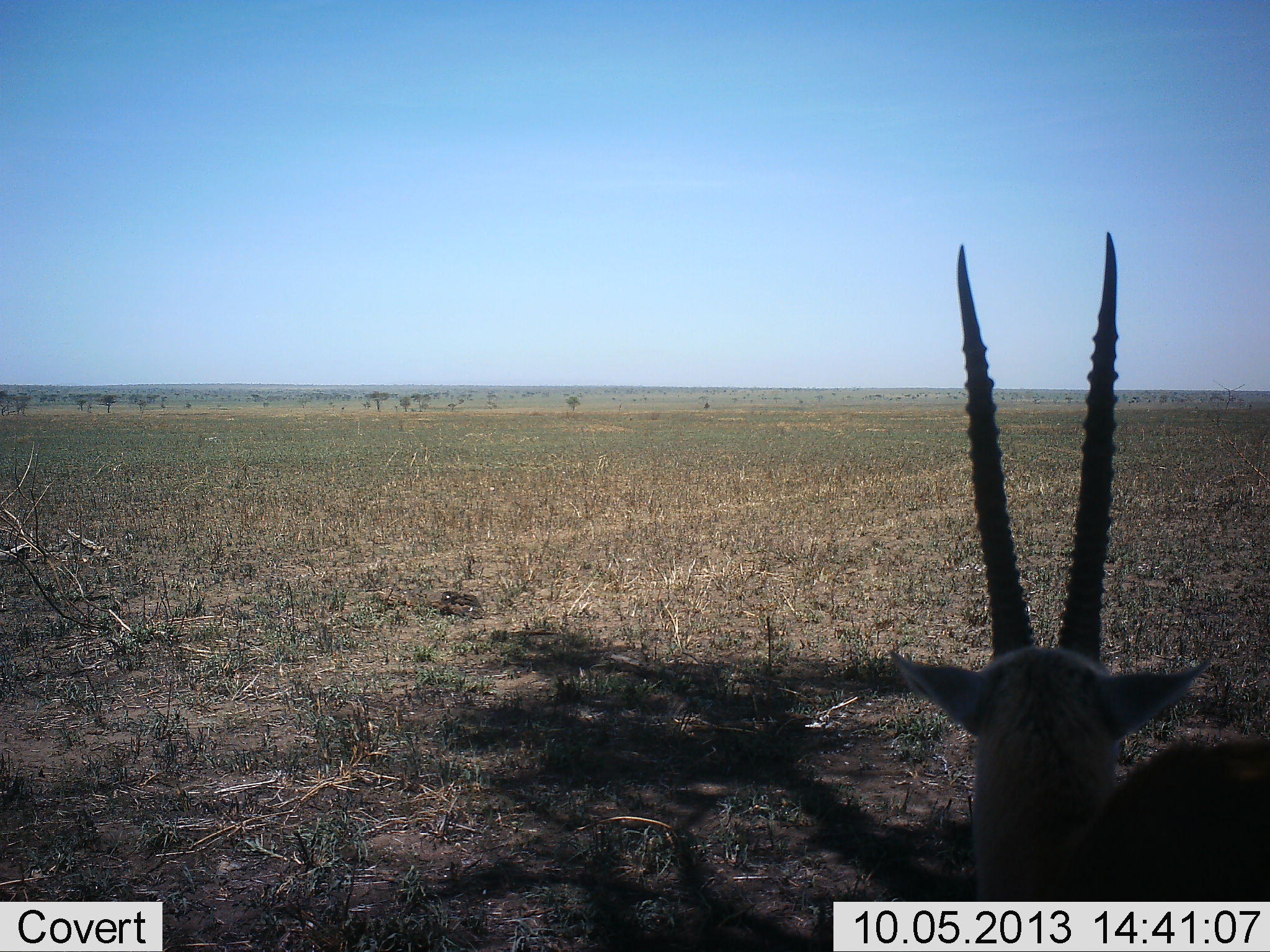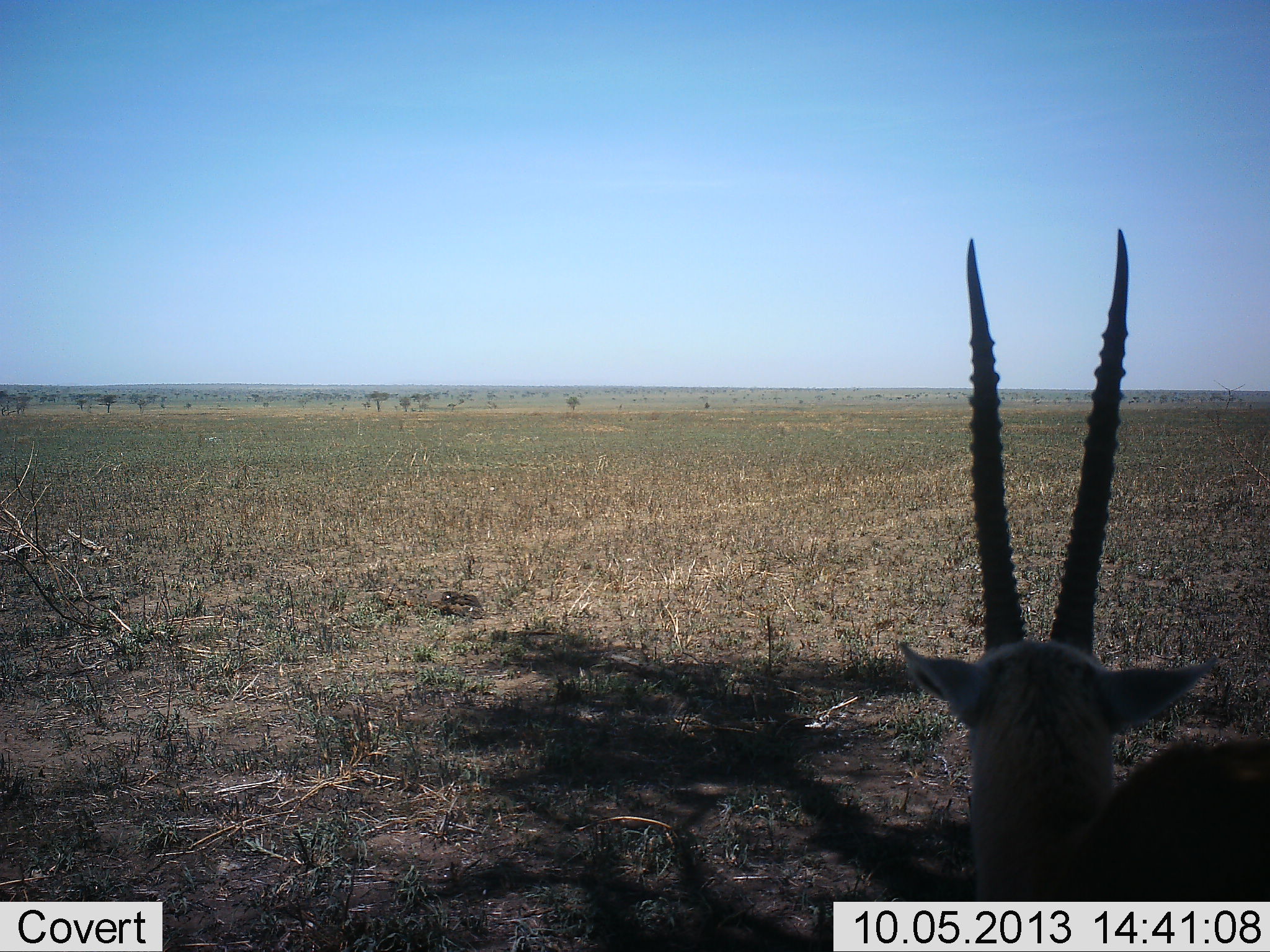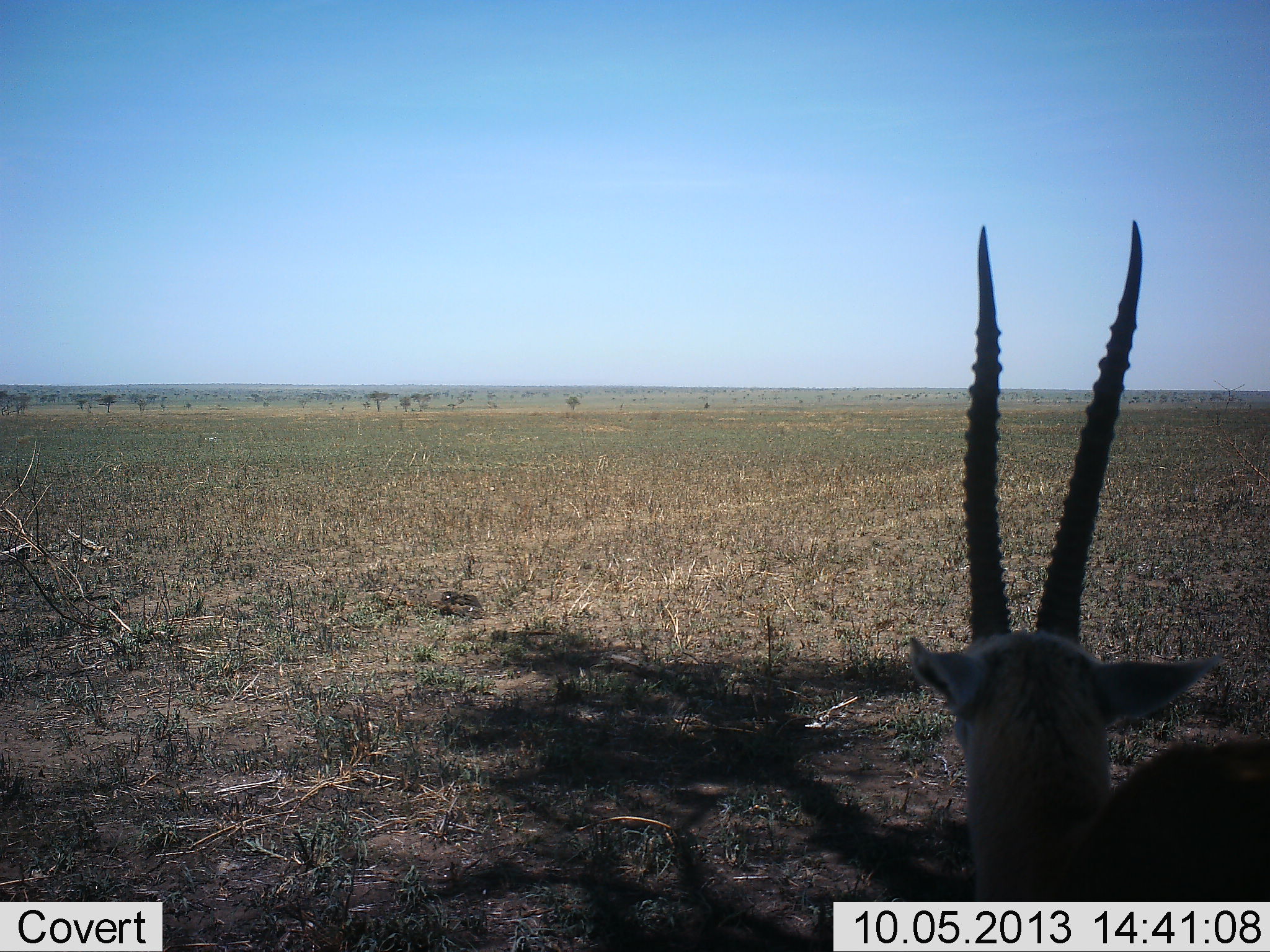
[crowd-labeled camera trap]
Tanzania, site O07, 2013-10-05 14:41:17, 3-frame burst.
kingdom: Animalia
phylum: Chordata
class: Mammalia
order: Artiodactyla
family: Bovidae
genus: Eudorcas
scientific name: Eudorcas thomsonii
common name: thomson's gazelle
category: gazellethomsons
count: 1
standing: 90%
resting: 10%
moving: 0%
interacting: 0%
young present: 0%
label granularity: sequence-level